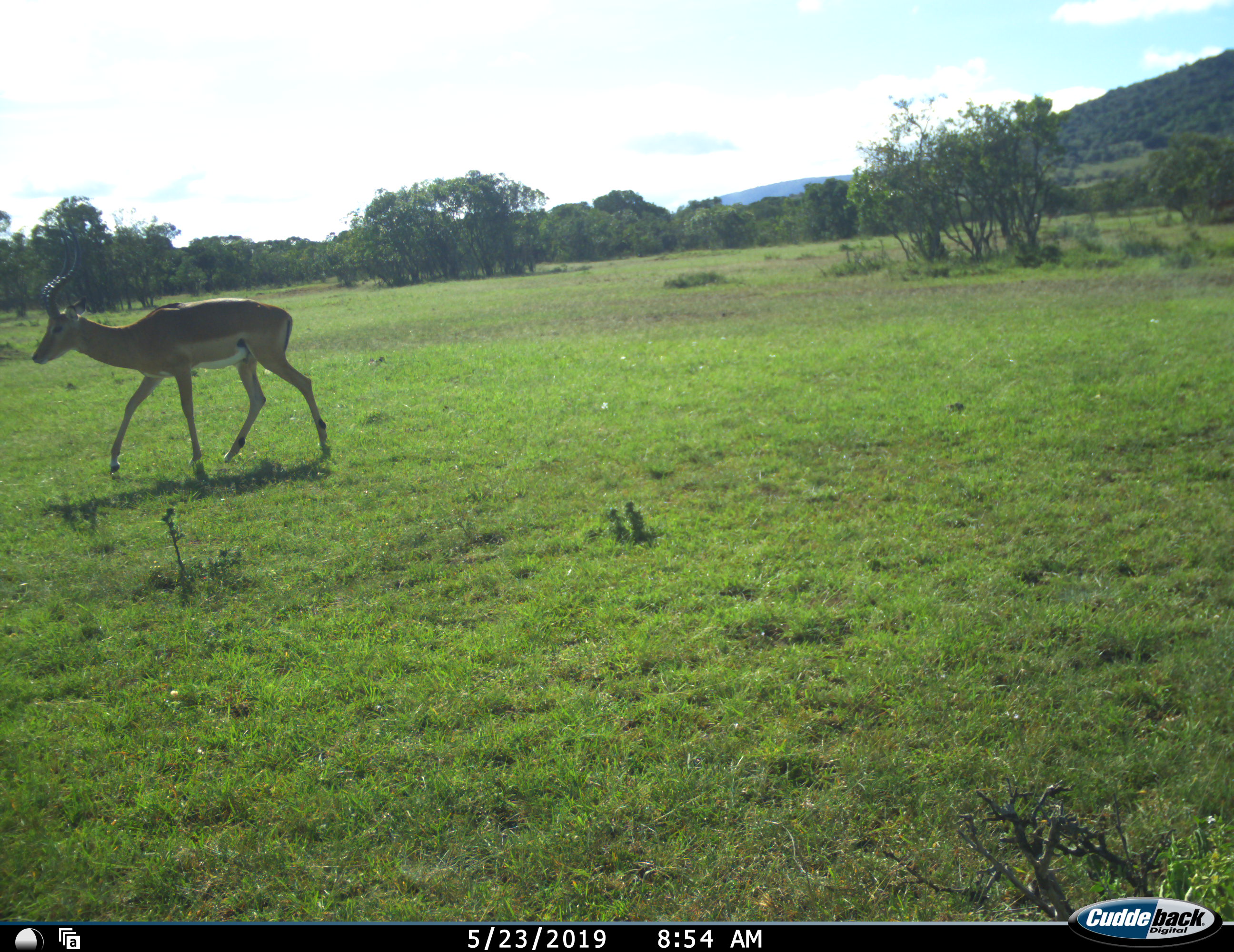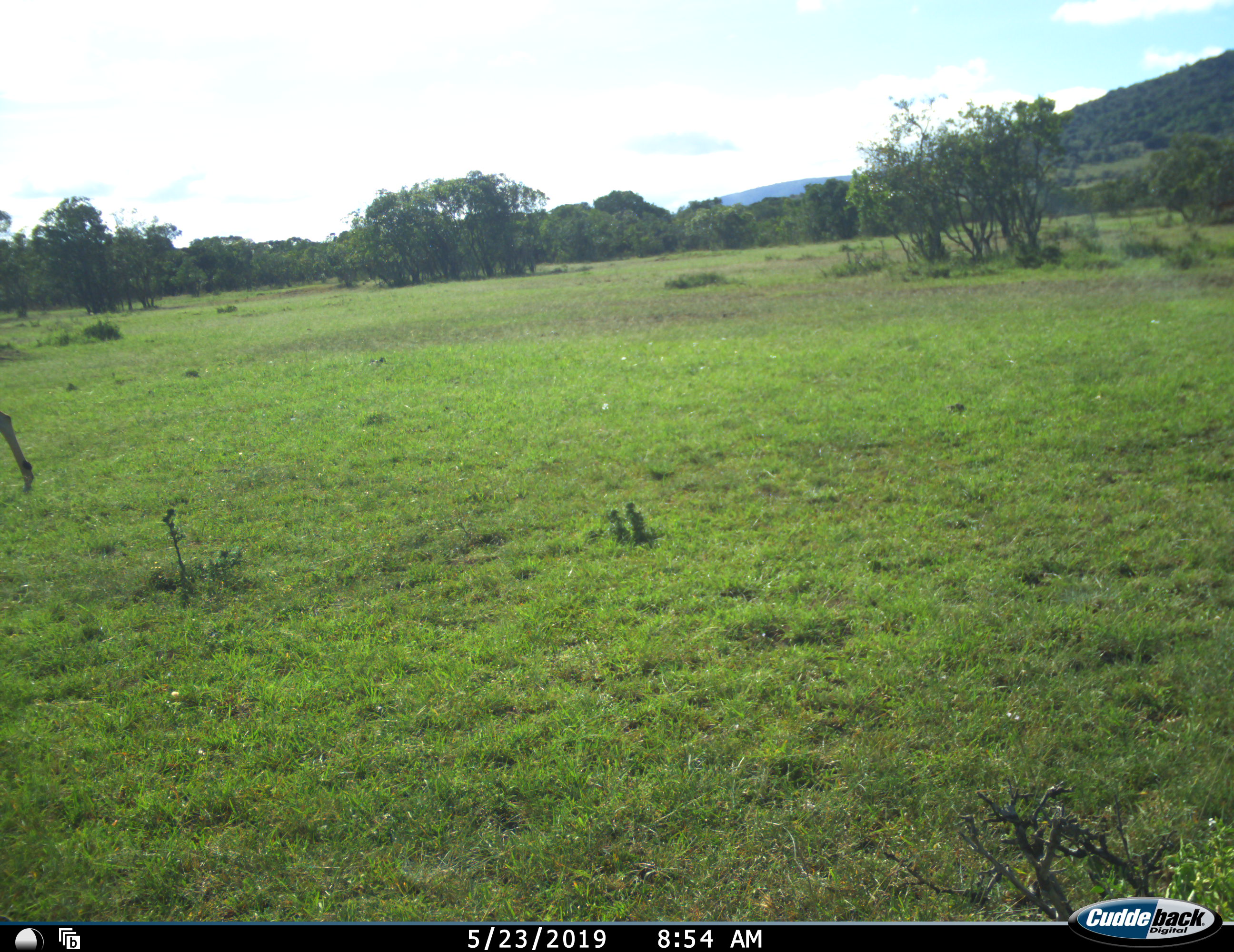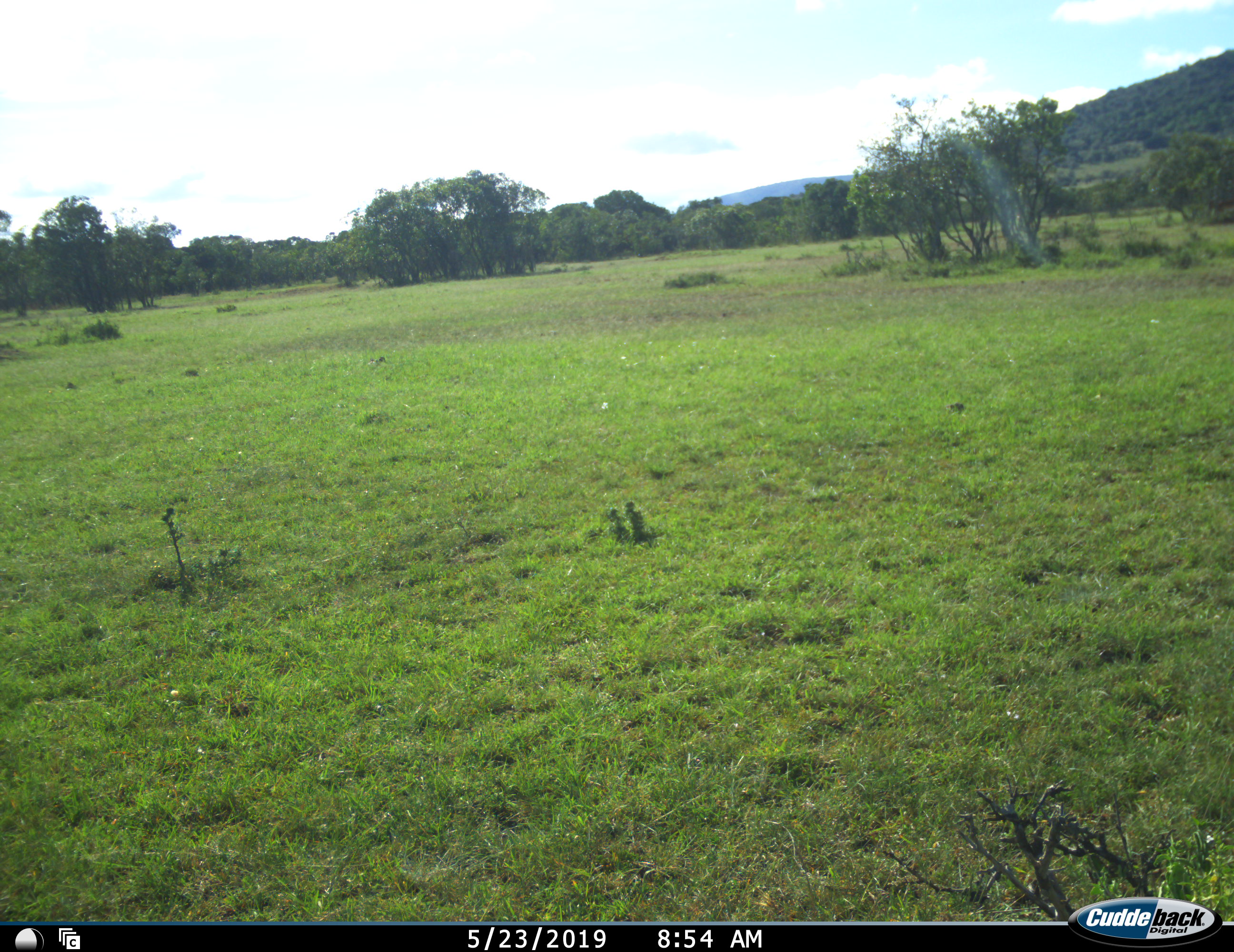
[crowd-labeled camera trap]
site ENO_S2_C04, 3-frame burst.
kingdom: Animalia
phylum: Chordata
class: Mammalia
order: Artiodactyla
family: Bovidae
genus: Aepyceros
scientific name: Aepyceros melampus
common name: impala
Impala (Aepyceros melampus), count 1. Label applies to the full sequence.